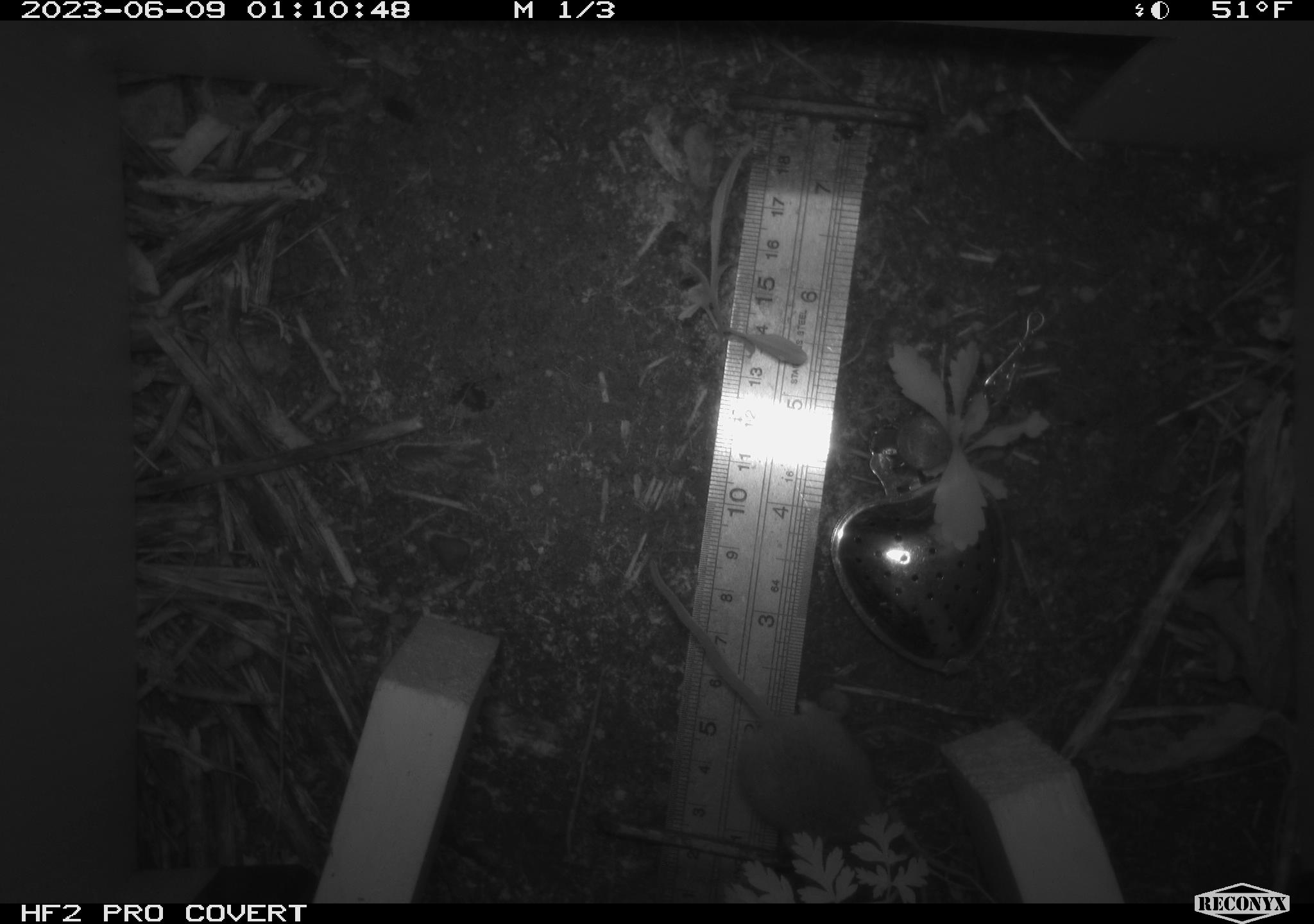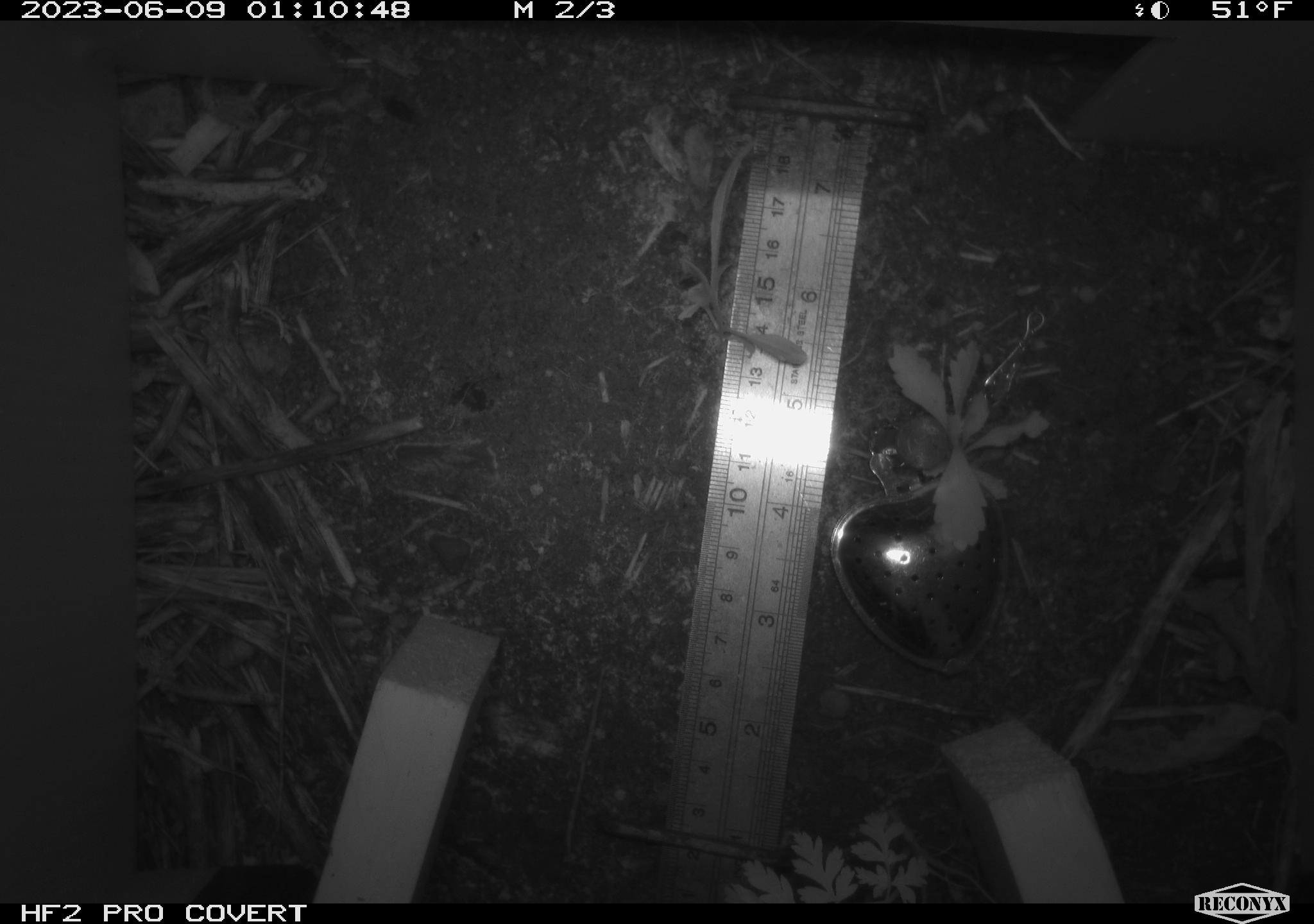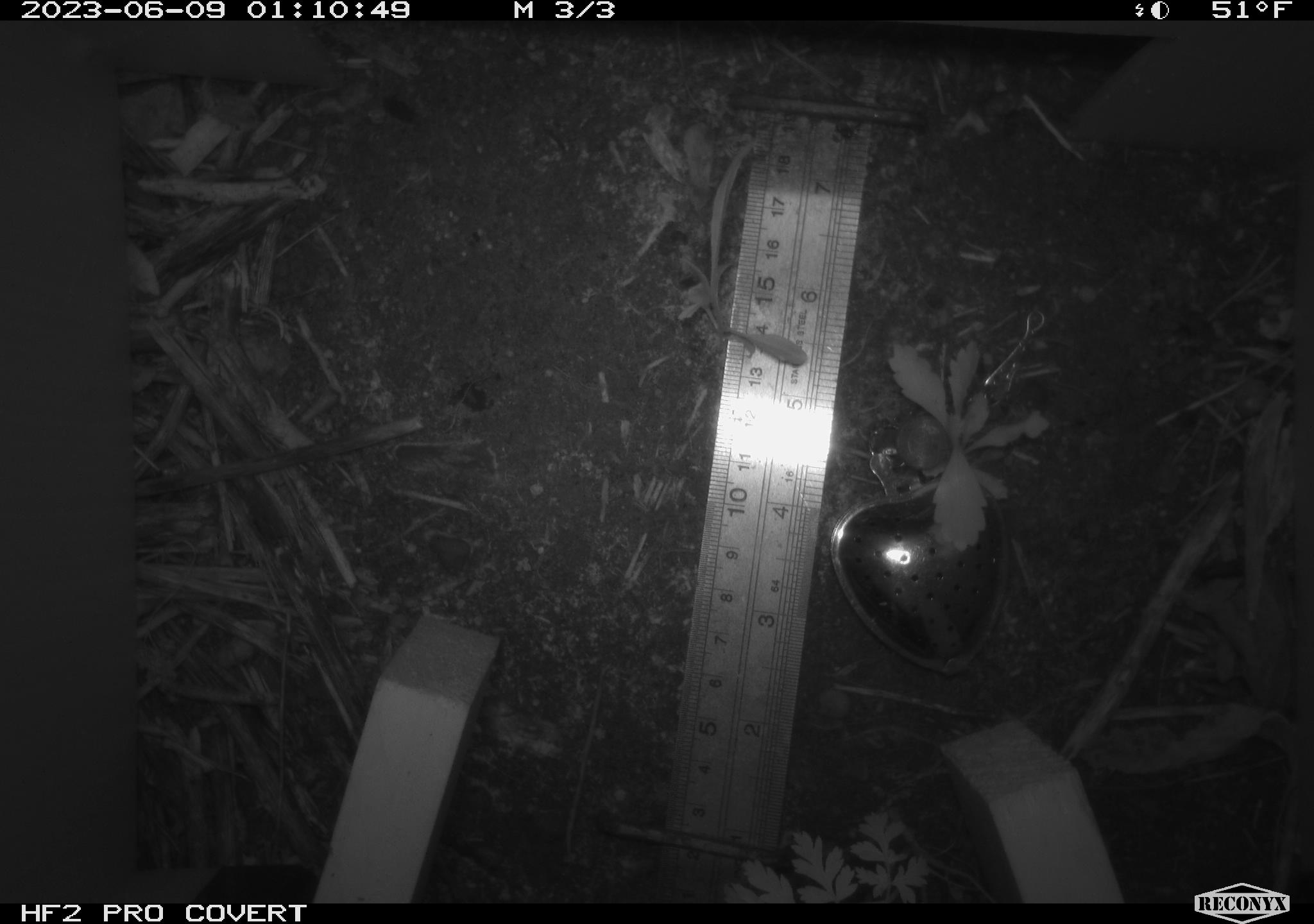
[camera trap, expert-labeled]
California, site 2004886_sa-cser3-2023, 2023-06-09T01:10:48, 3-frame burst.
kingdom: Animalia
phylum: Chordata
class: Mammalia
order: Rodentia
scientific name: Rodentia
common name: mouse species